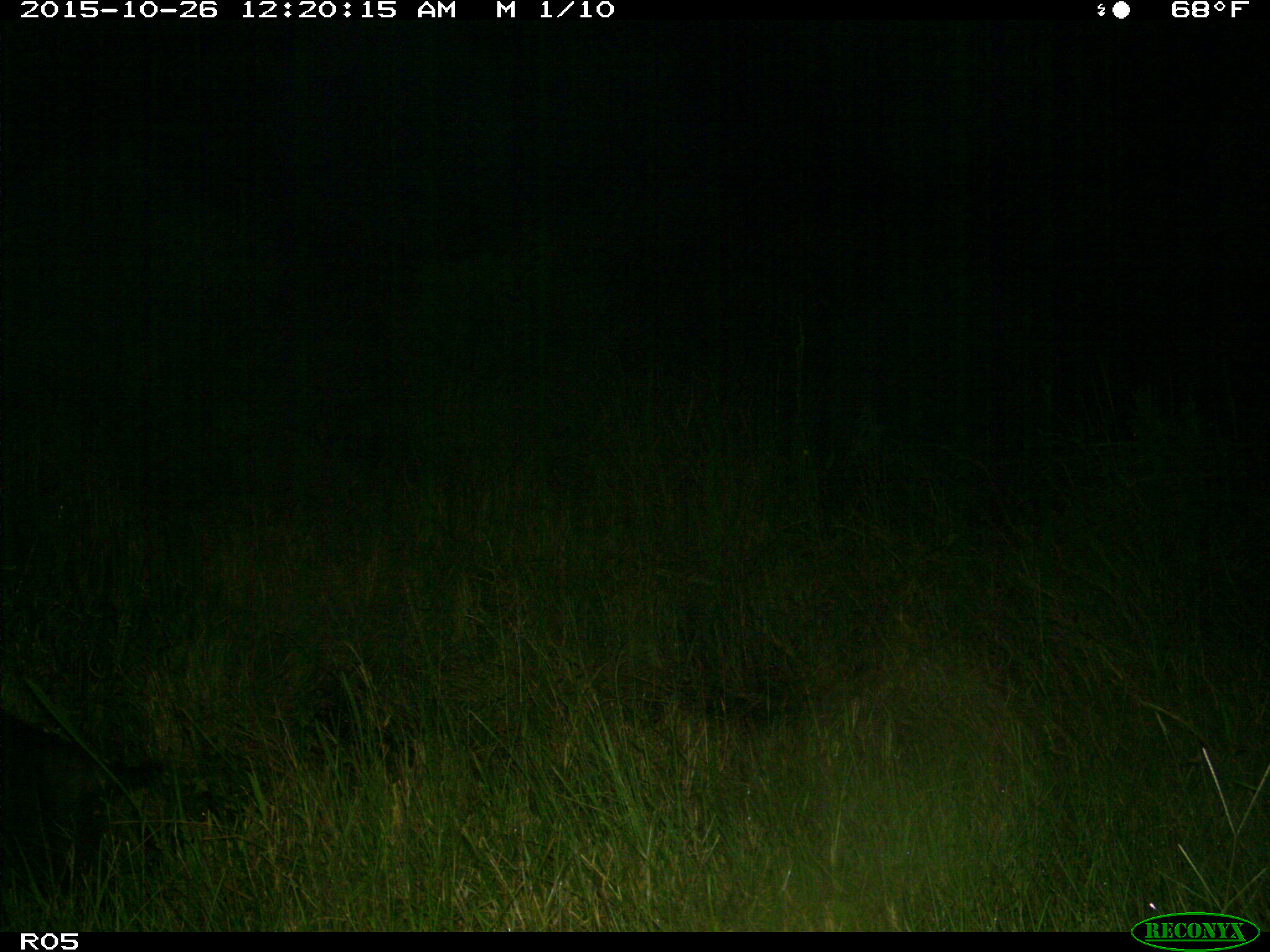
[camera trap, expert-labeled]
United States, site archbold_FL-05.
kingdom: Animalia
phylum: Chordata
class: Mammalia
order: Artiodactyla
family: Suidae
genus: Sus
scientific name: Sus scrofa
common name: wild boar